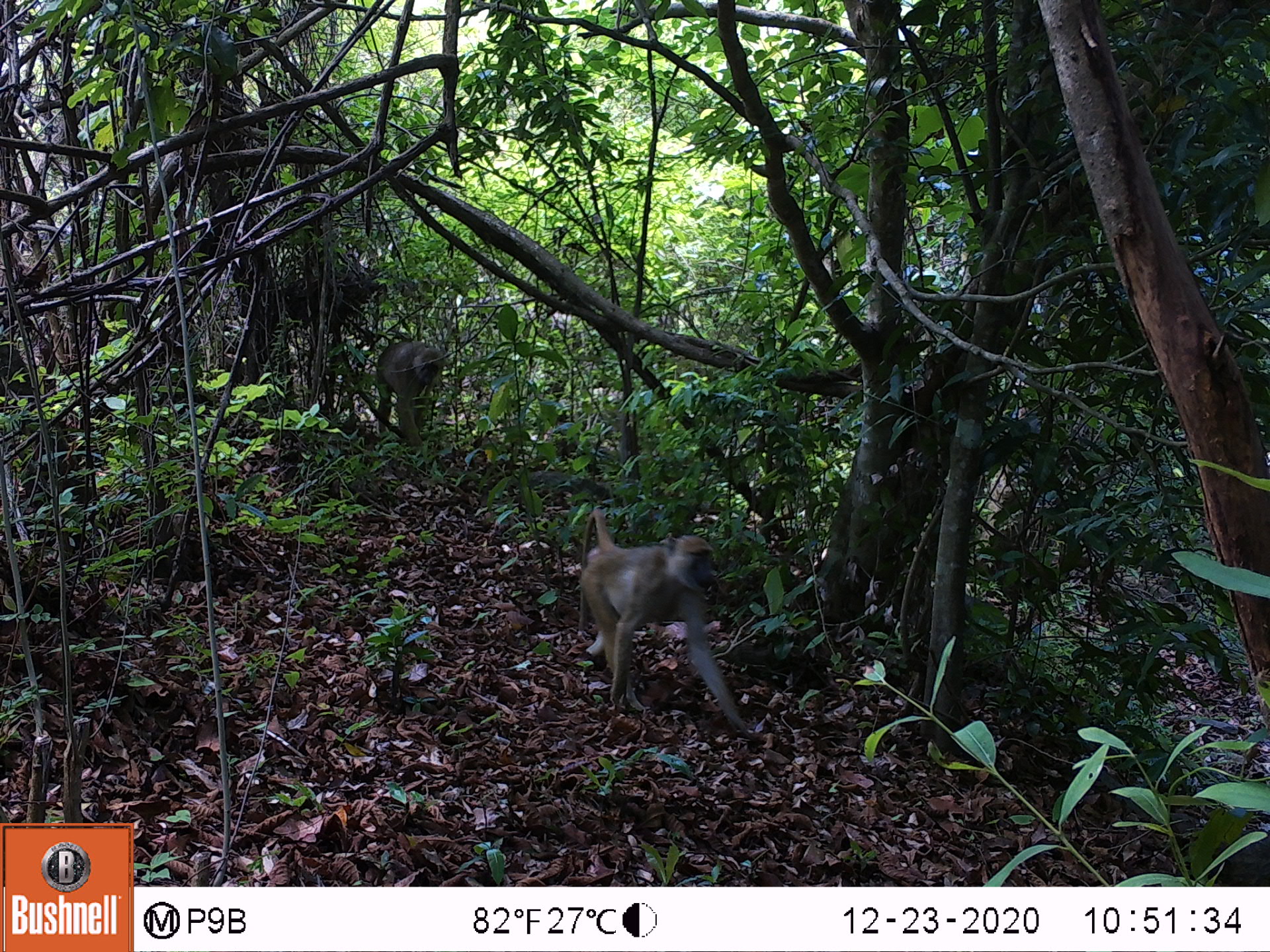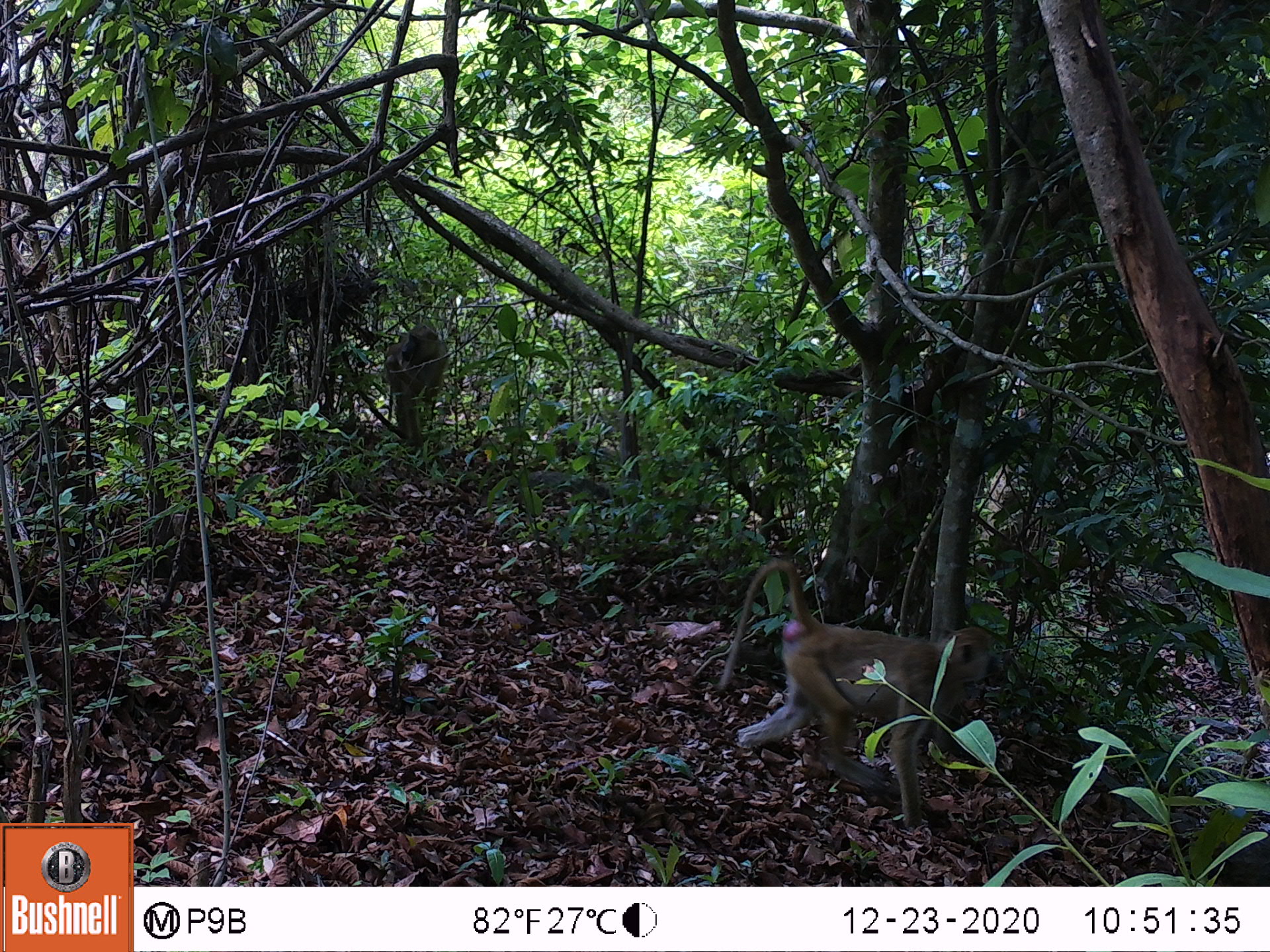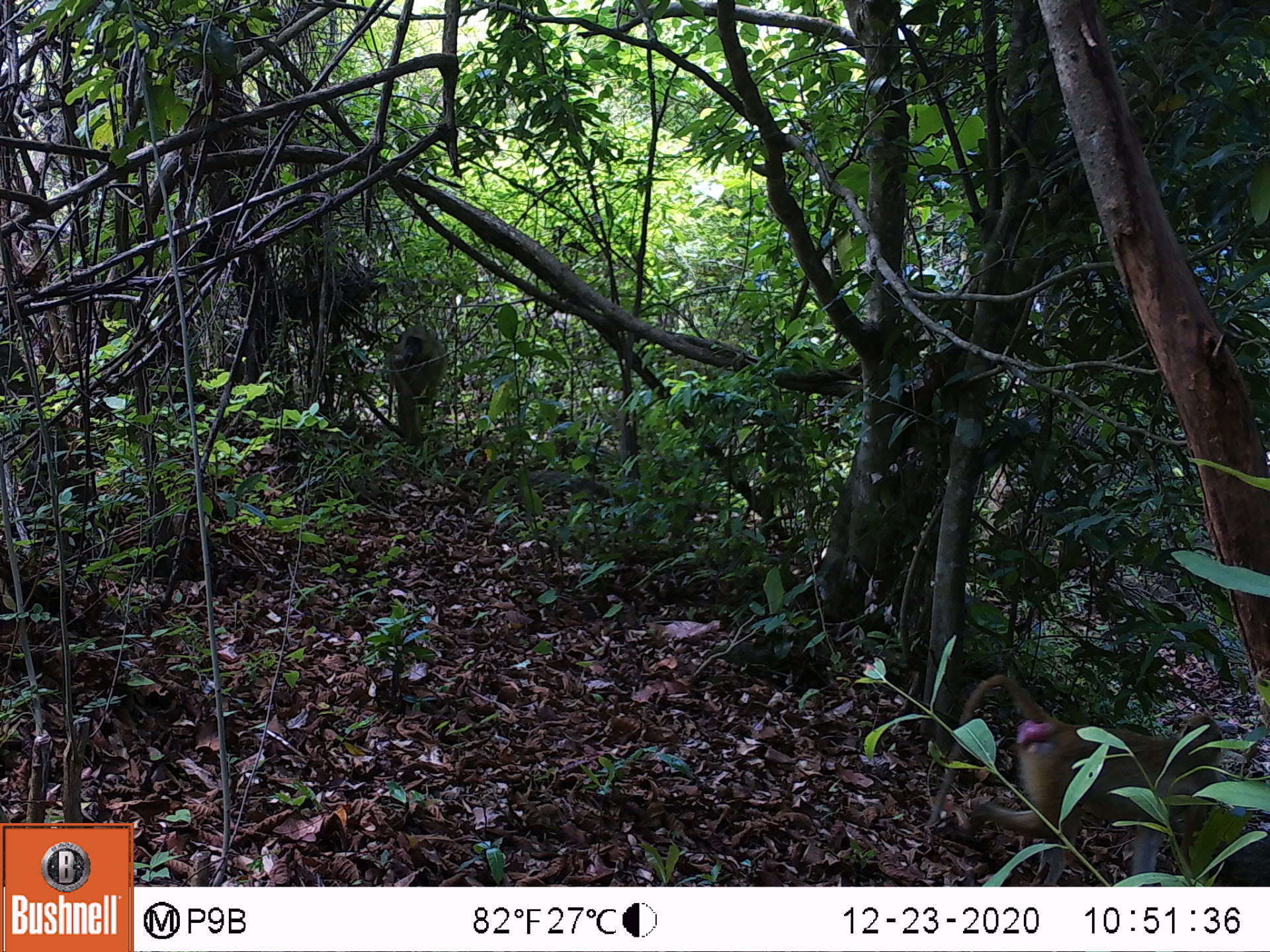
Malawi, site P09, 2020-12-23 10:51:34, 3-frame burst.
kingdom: Animalia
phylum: Chordata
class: Mammalia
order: Primates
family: Cercopithecidae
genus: Papio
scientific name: Papio cynocephalus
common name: yellow baboon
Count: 2.